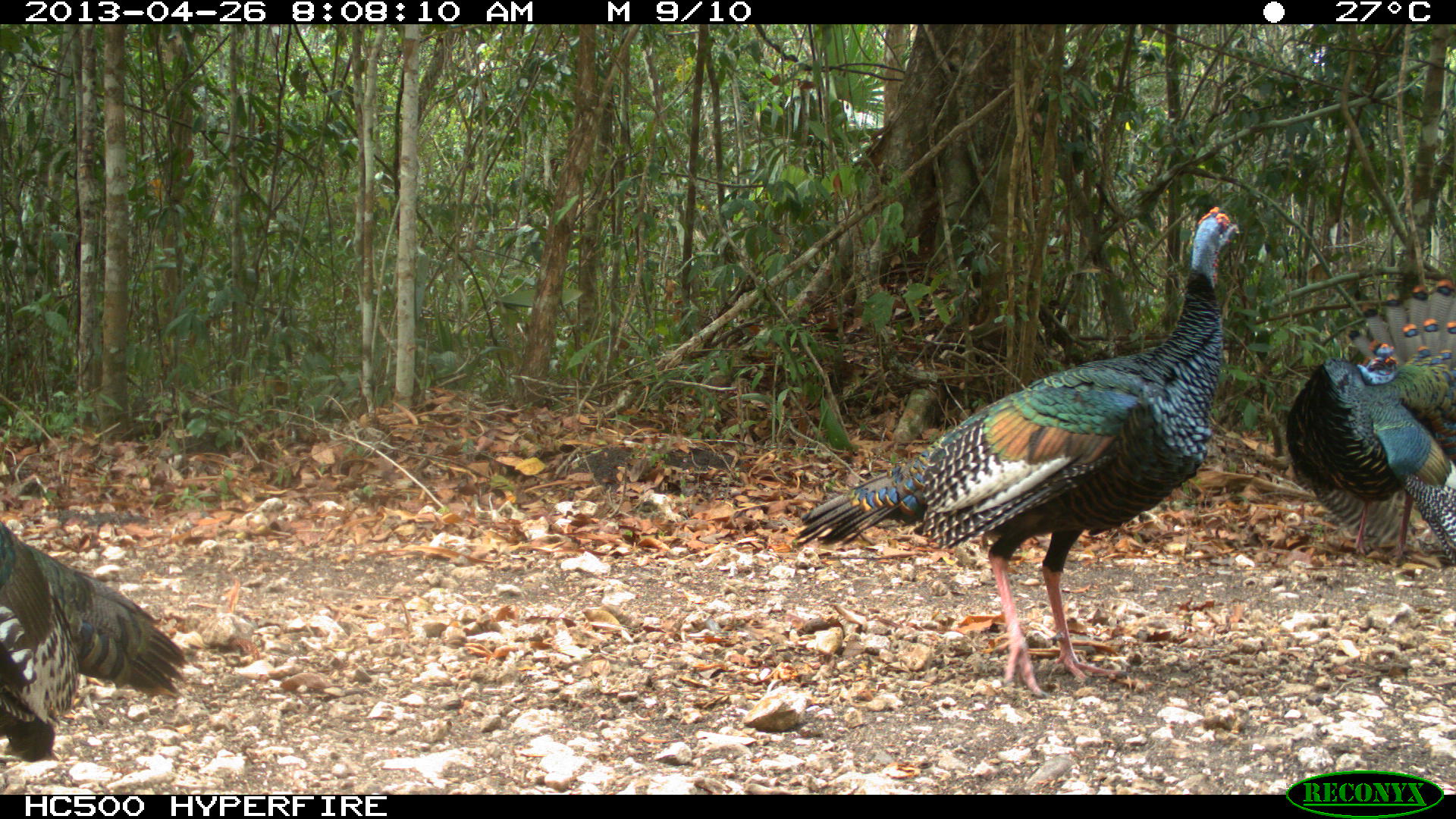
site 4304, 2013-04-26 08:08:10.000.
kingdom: Animalia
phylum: Chordata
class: Aves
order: Galliformes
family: Phasianidae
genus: Meleagris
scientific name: Meleagris ocellata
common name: ocellated turkey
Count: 3.